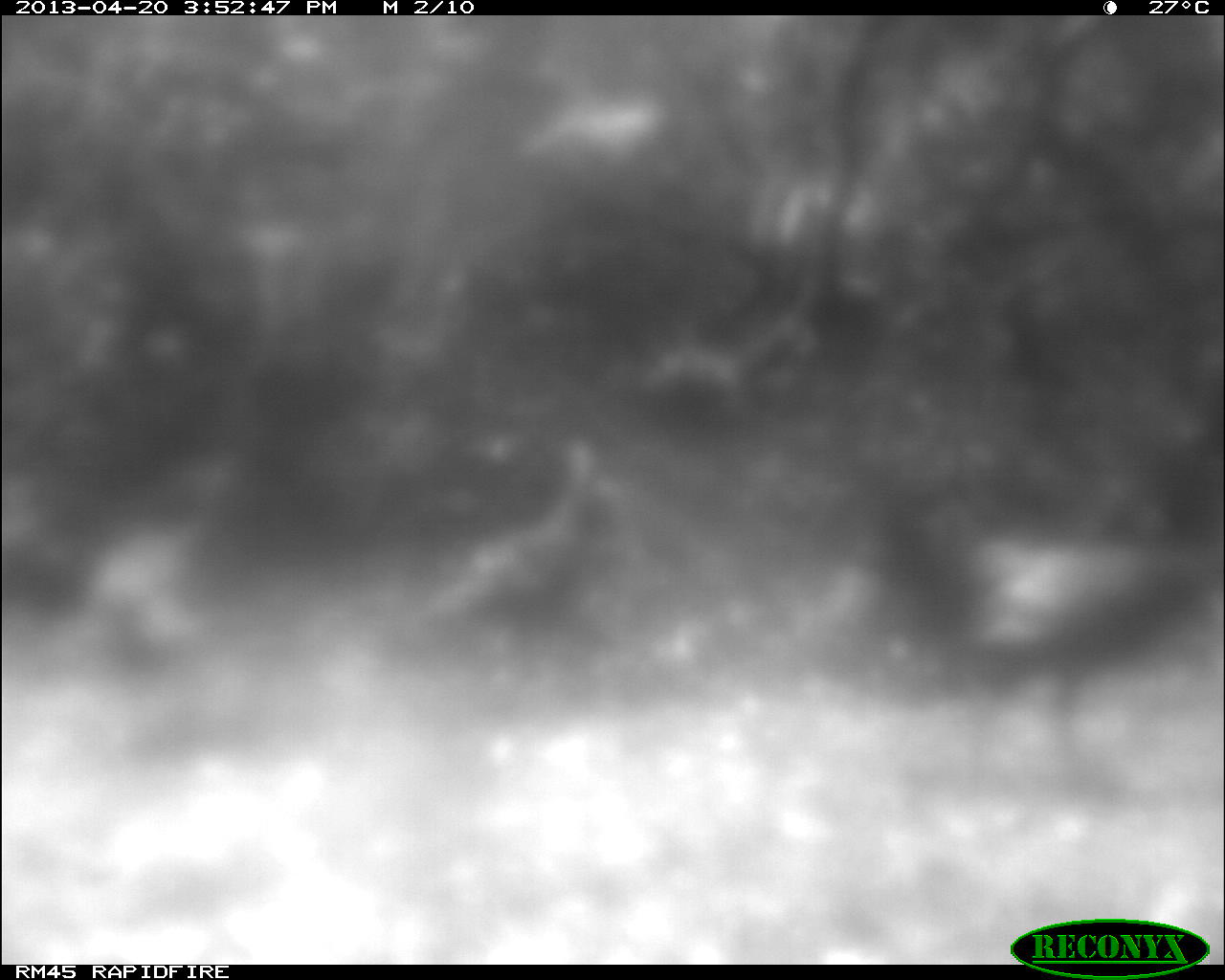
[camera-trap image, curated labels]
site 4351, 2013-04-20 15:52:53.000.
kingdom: Animalia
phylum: Chordata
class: Aves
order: Galliformes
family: Phasianidae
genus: Meleagris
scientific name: Meleagris ocellata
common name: ocellated turkey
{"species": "Meleagris ocellata (ocellated turkey)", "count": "3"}